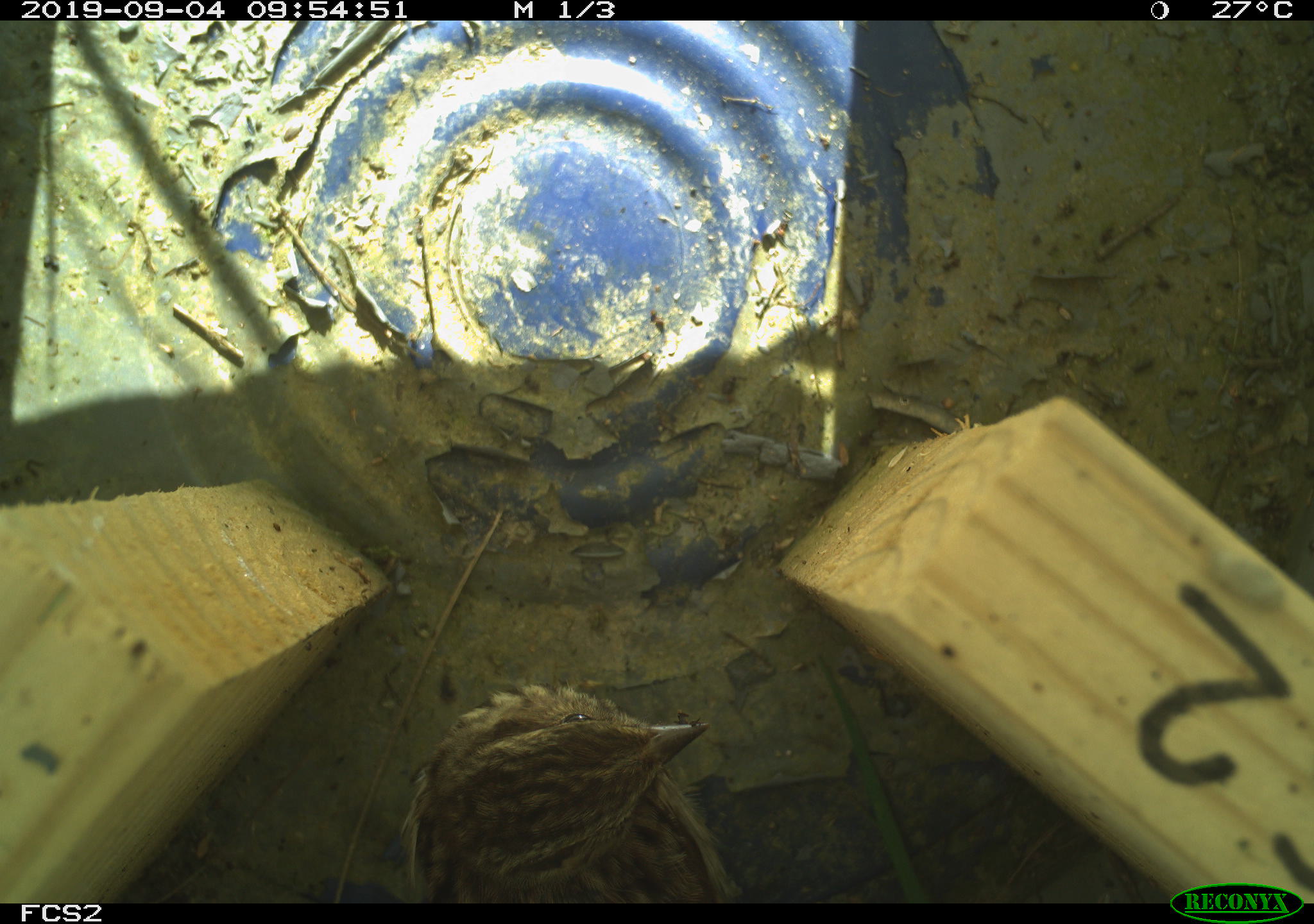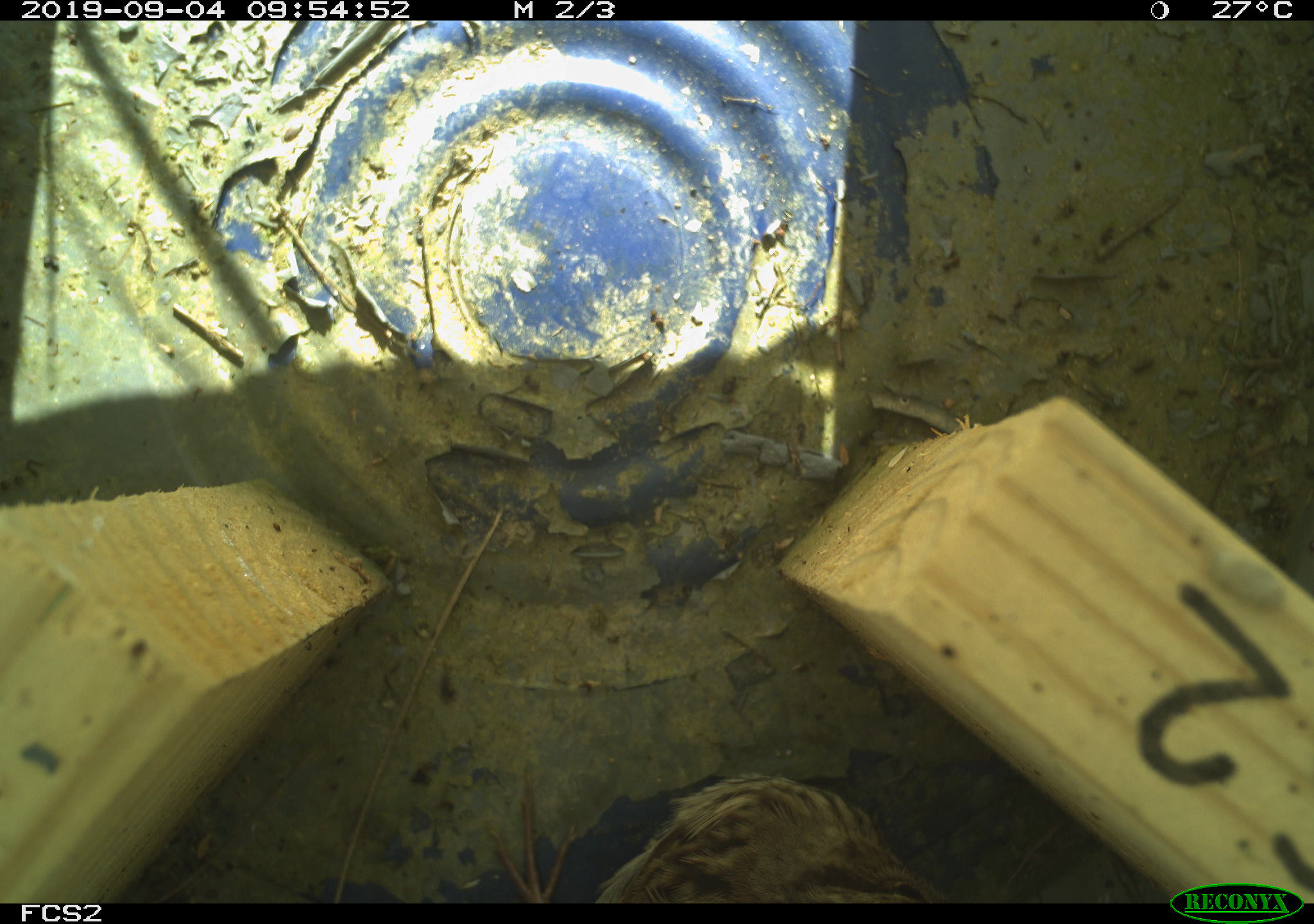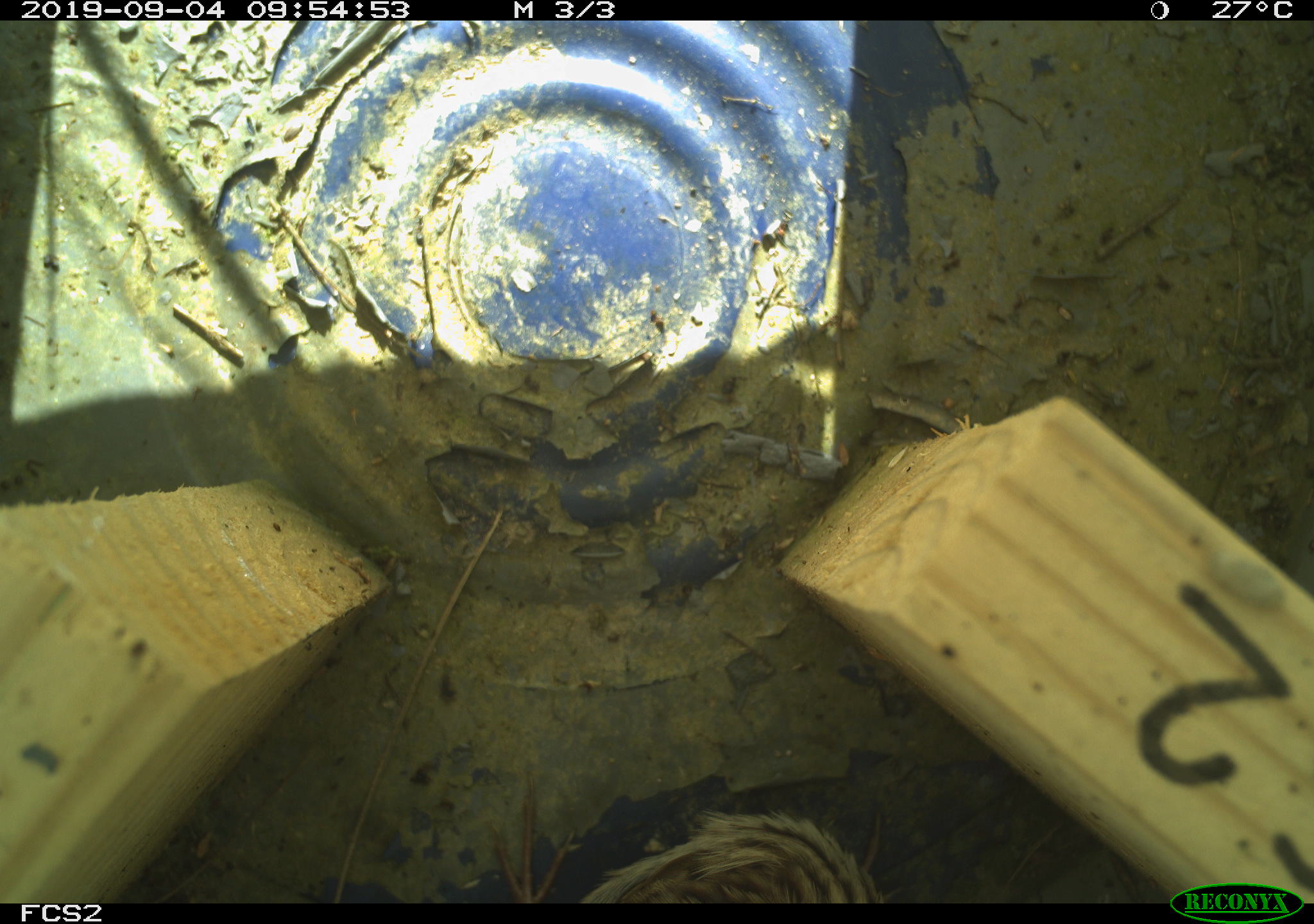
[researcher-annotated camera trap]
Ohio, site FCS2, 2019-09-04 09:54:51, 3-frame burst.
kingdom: Animalia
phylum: Chordata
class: Aves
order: Passeriformes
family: Passerellidae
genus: Melospiza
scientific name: Melospiza melodia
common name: song sparrow